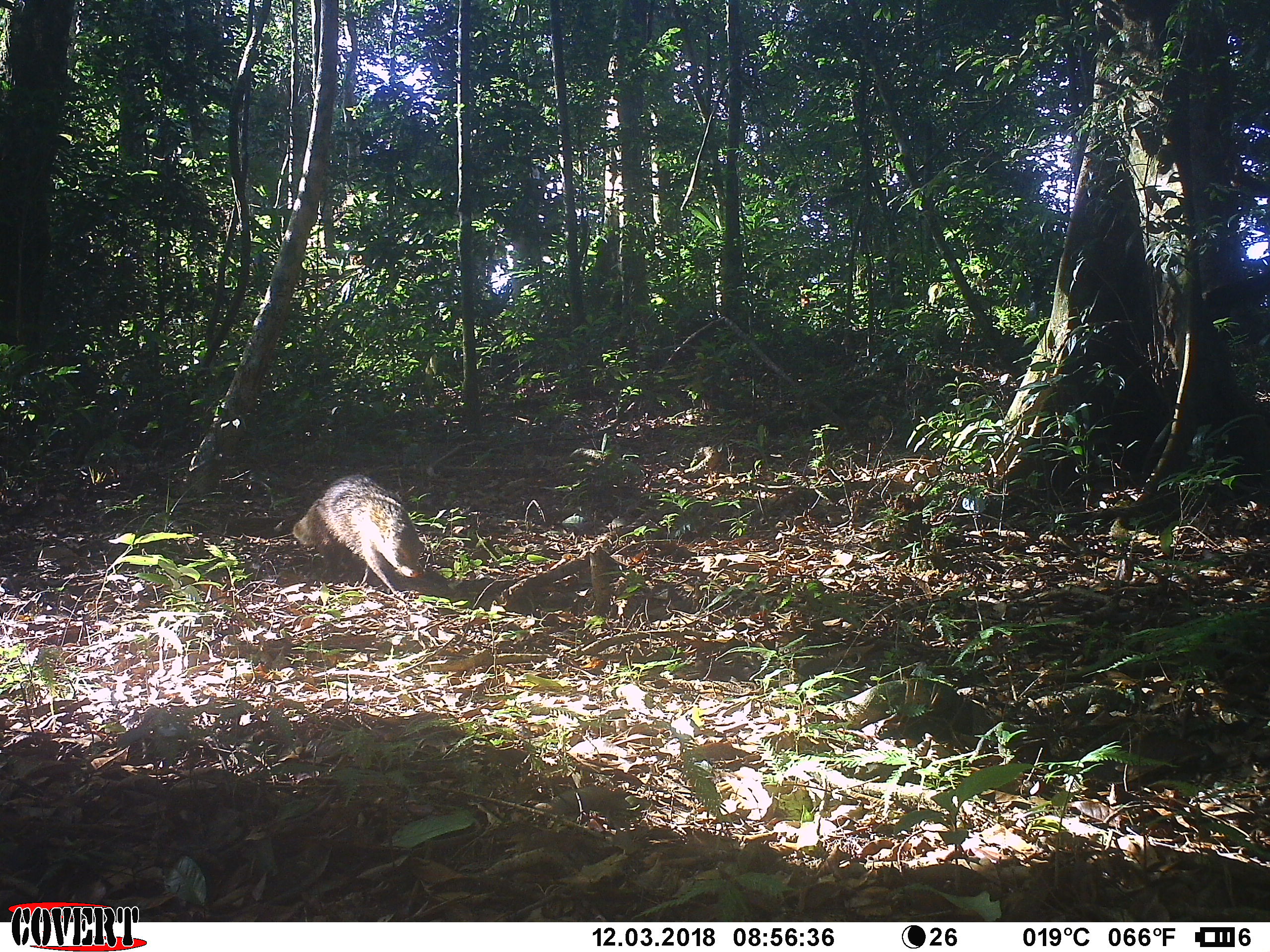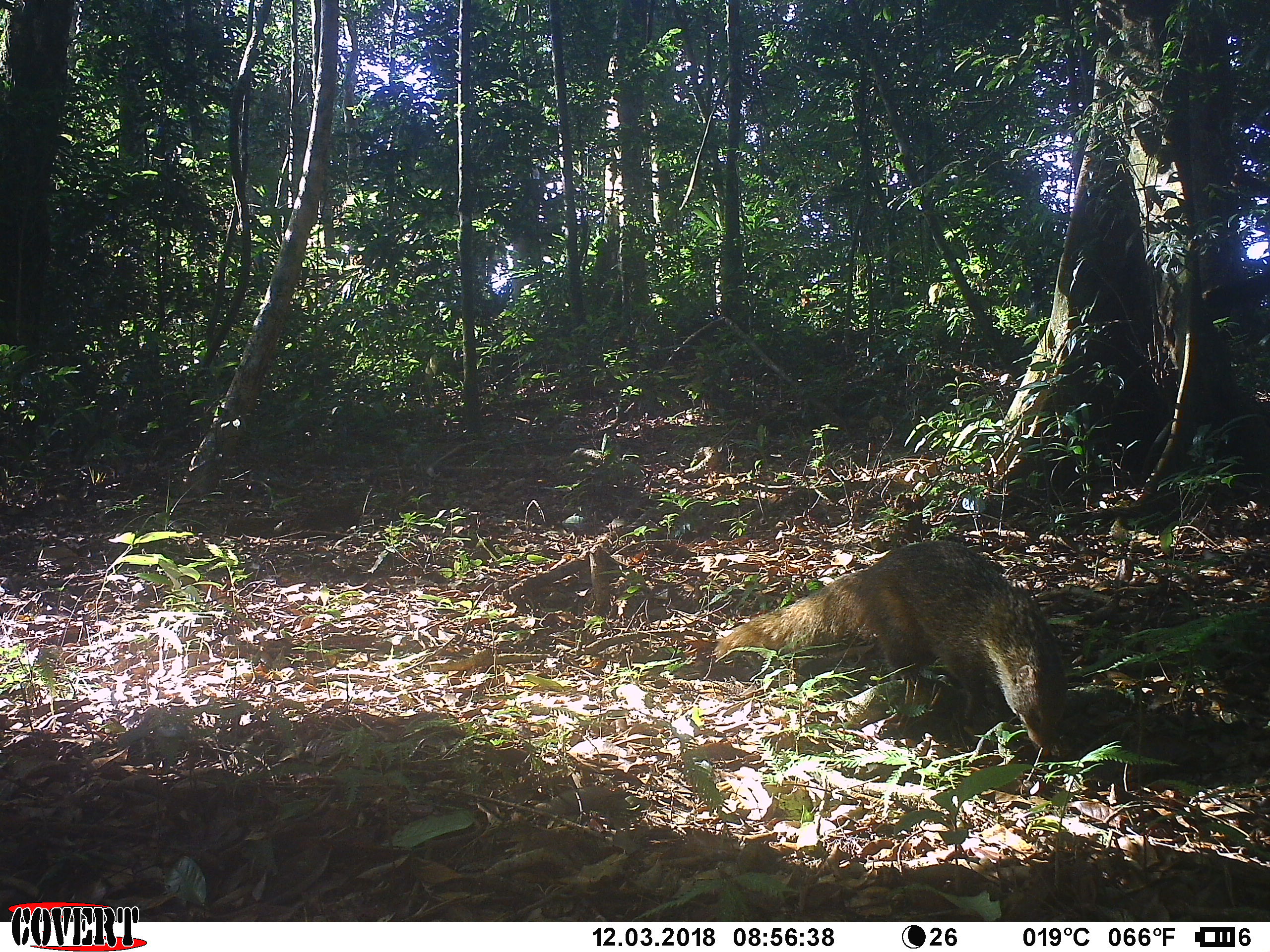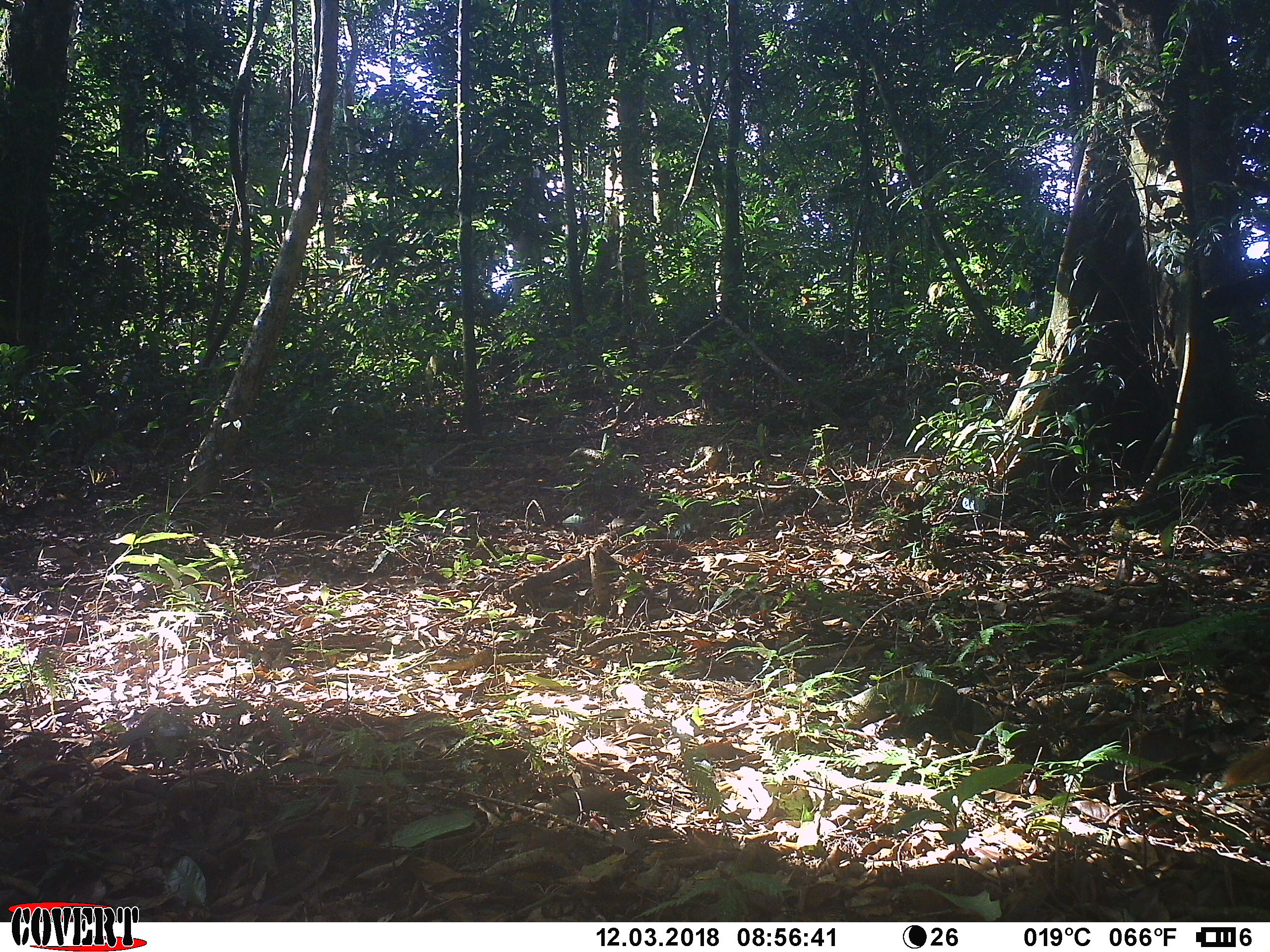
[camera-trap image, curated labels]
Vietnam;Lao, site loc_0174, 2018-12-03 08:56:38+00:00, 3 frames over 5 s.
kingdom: Animalia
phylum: Chordata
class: Mammalia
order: Carnivora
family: Herpestidae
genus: Urva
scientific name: Urva urva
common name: crab-eating mongoose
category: crab eating mongoose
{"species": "crab eating mongoose (crab-eating mongoose) (Urva urva)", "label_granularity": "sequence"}